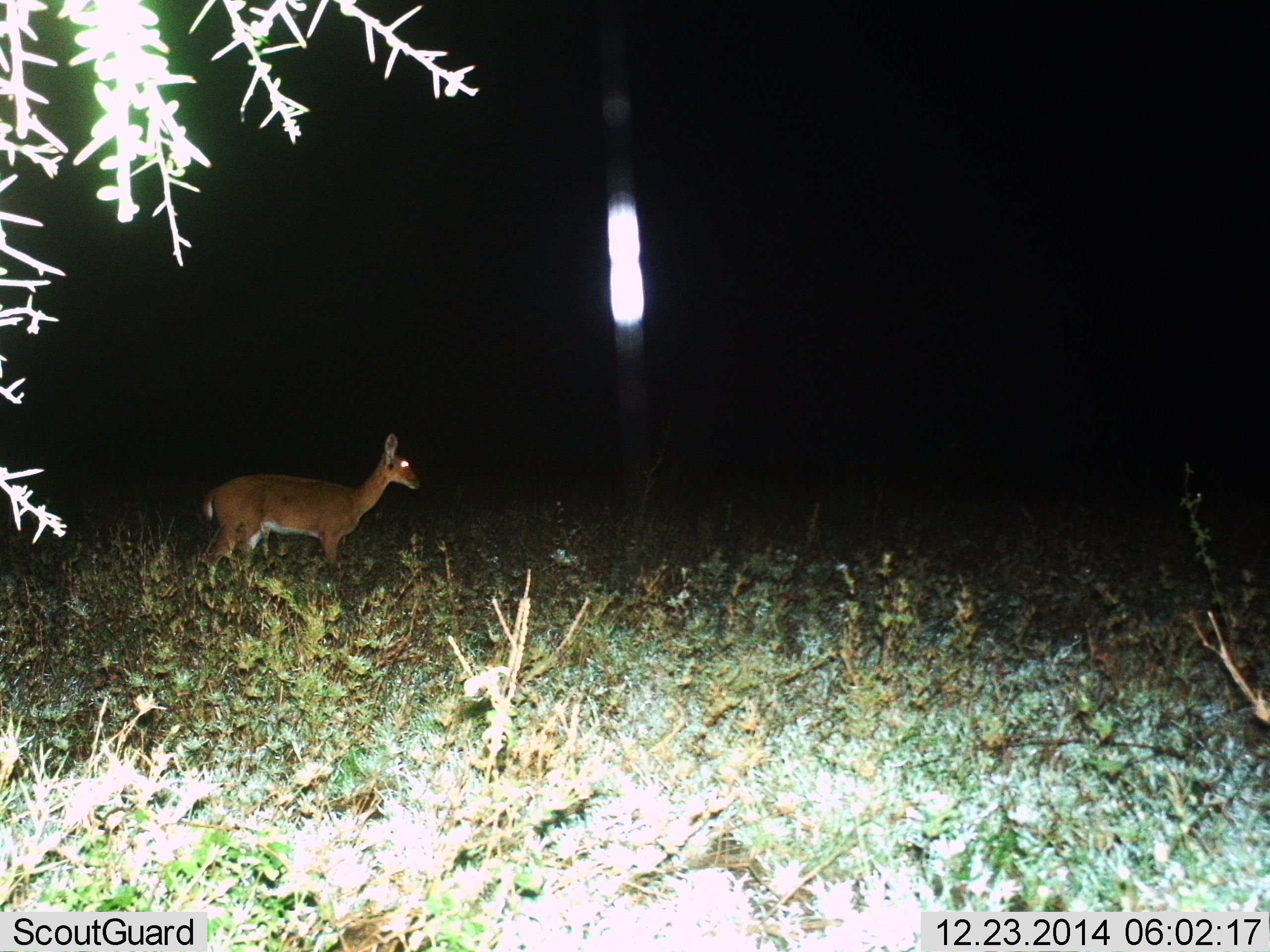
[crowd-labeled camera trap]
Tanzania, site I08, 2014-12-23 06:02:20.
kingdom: Animalia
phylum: Chordata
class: Mammalia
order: Artiodactyla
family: Bovidae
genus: Redunca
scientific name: Redunca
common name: reedbuck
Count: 1.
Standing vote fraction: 100%.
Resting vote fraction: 0%.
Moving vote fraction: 0%.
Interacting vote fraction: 0%.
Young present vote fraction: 0%.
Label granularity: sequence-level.